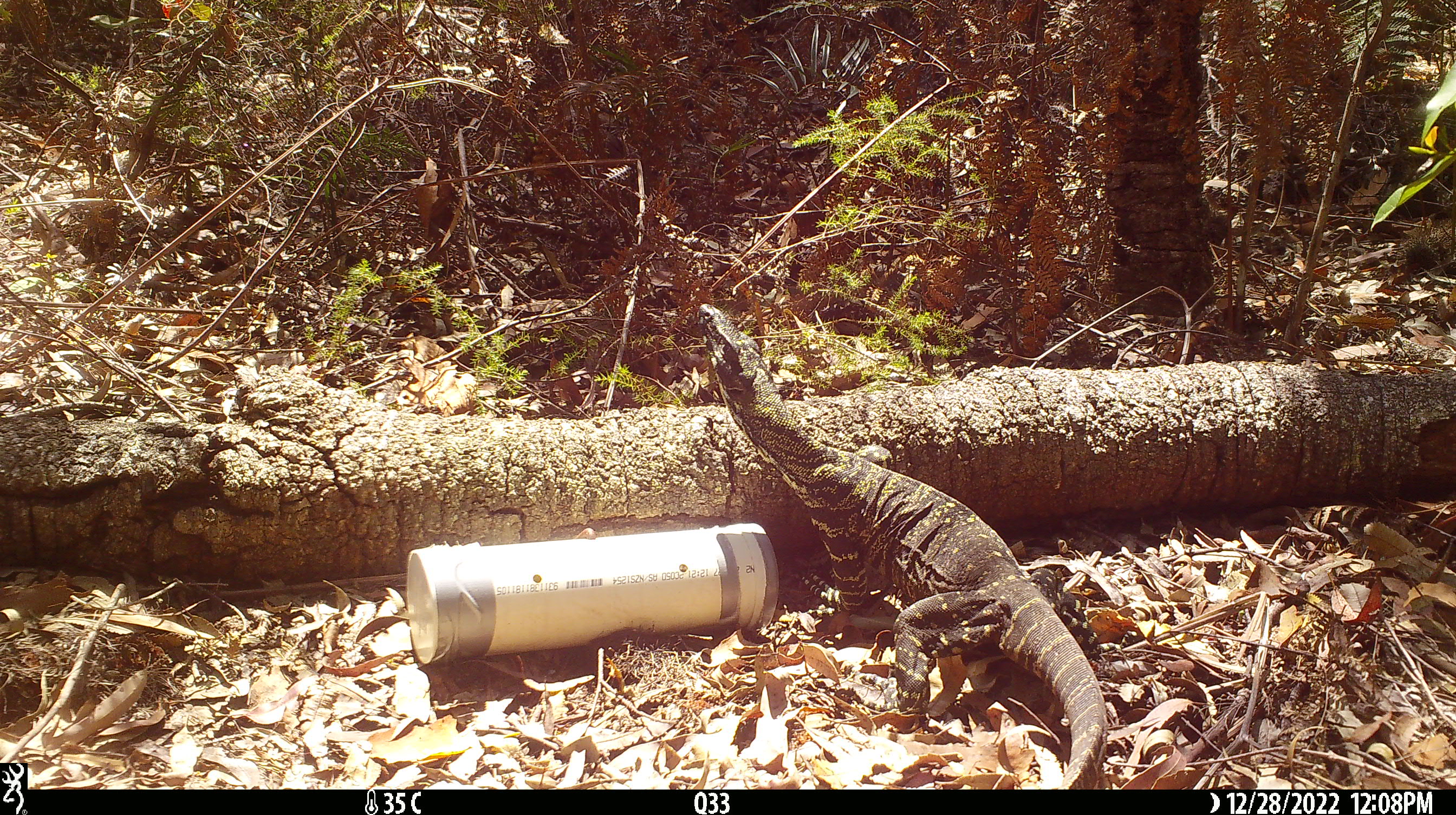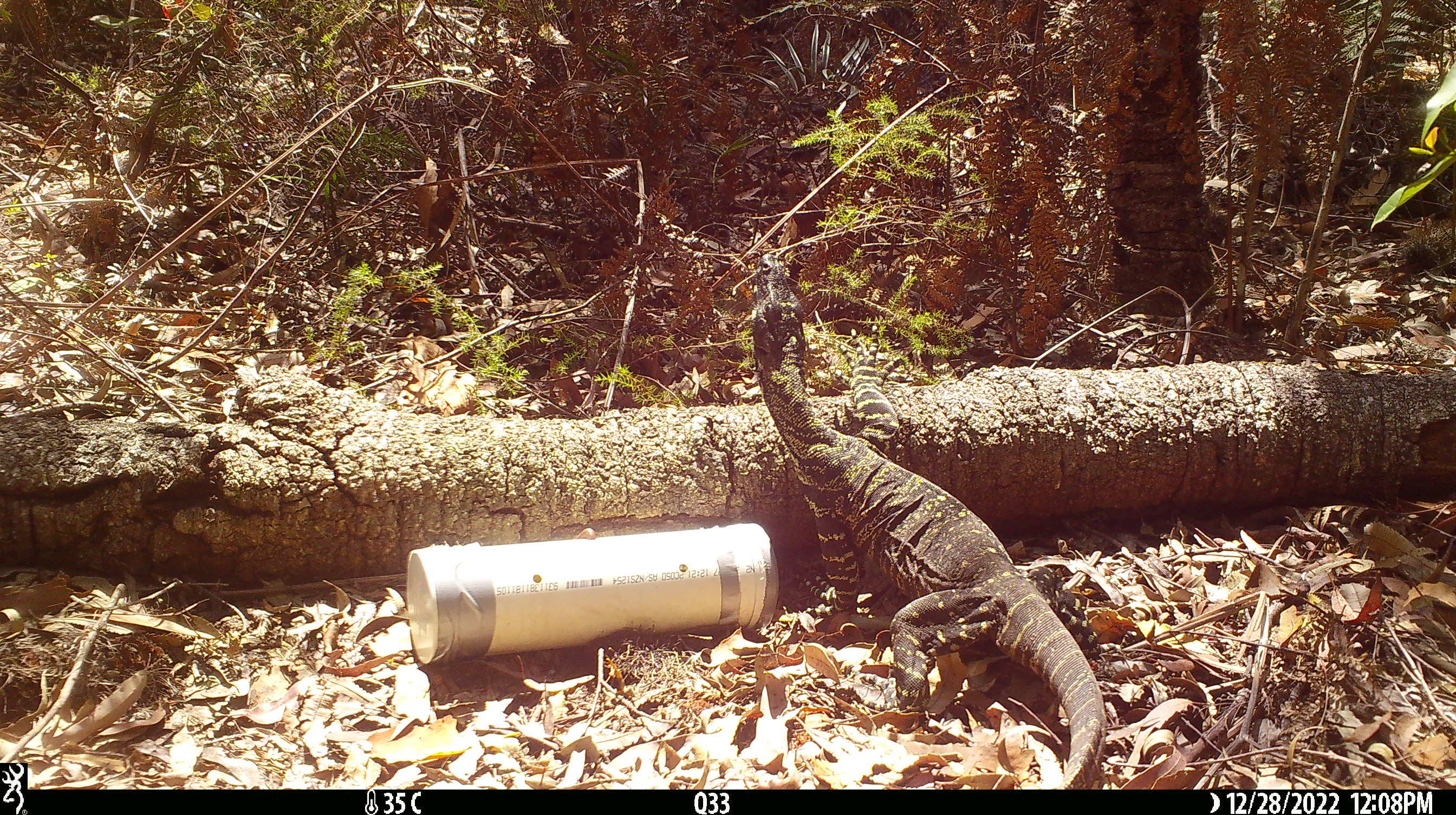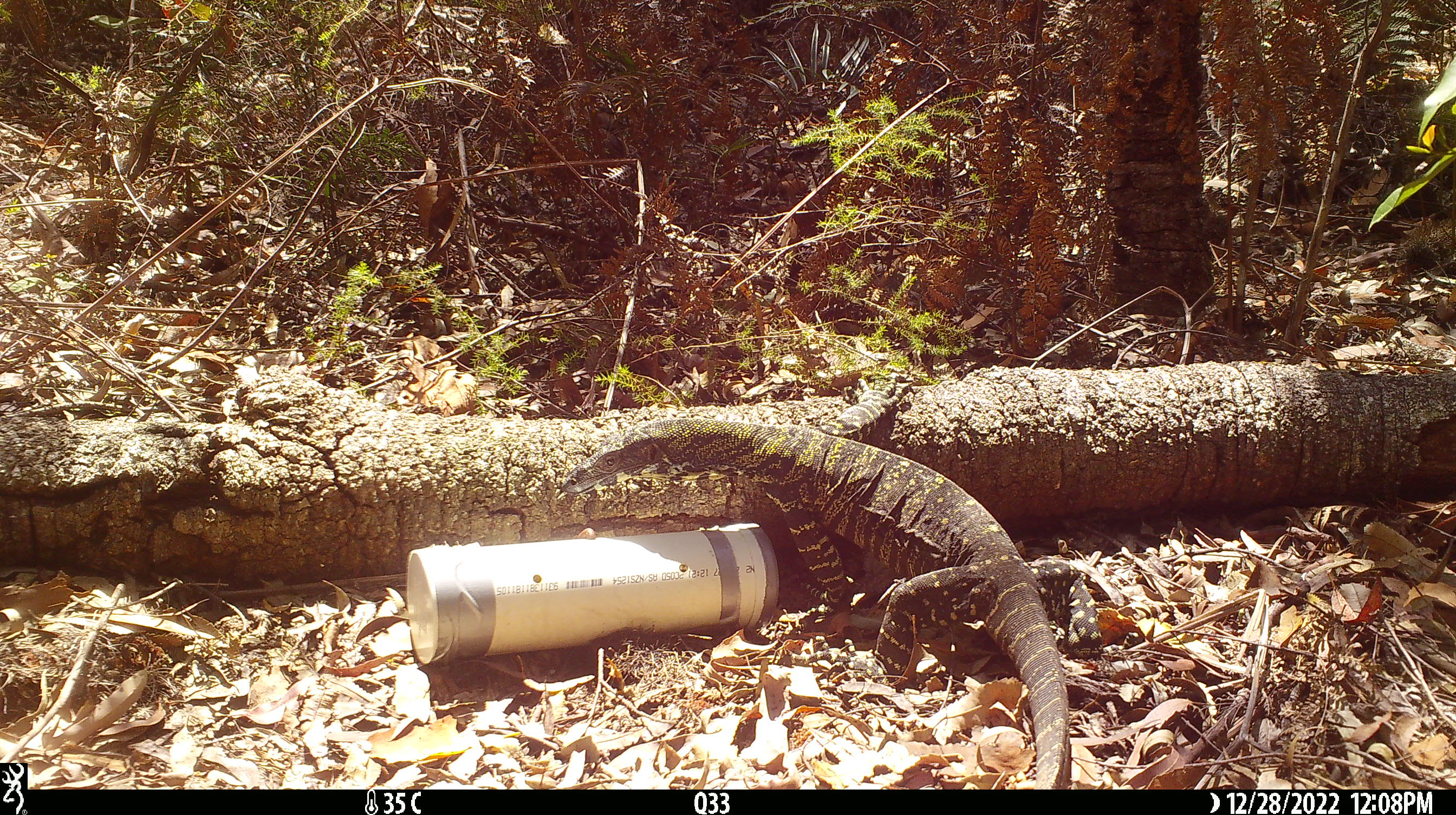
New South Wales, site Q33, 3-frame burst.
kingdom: Animalia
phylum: Chordata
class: Reptilia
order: Squamata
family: Varanidae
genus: Varanus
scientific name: Varanus varius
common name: lace monitor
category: goanna